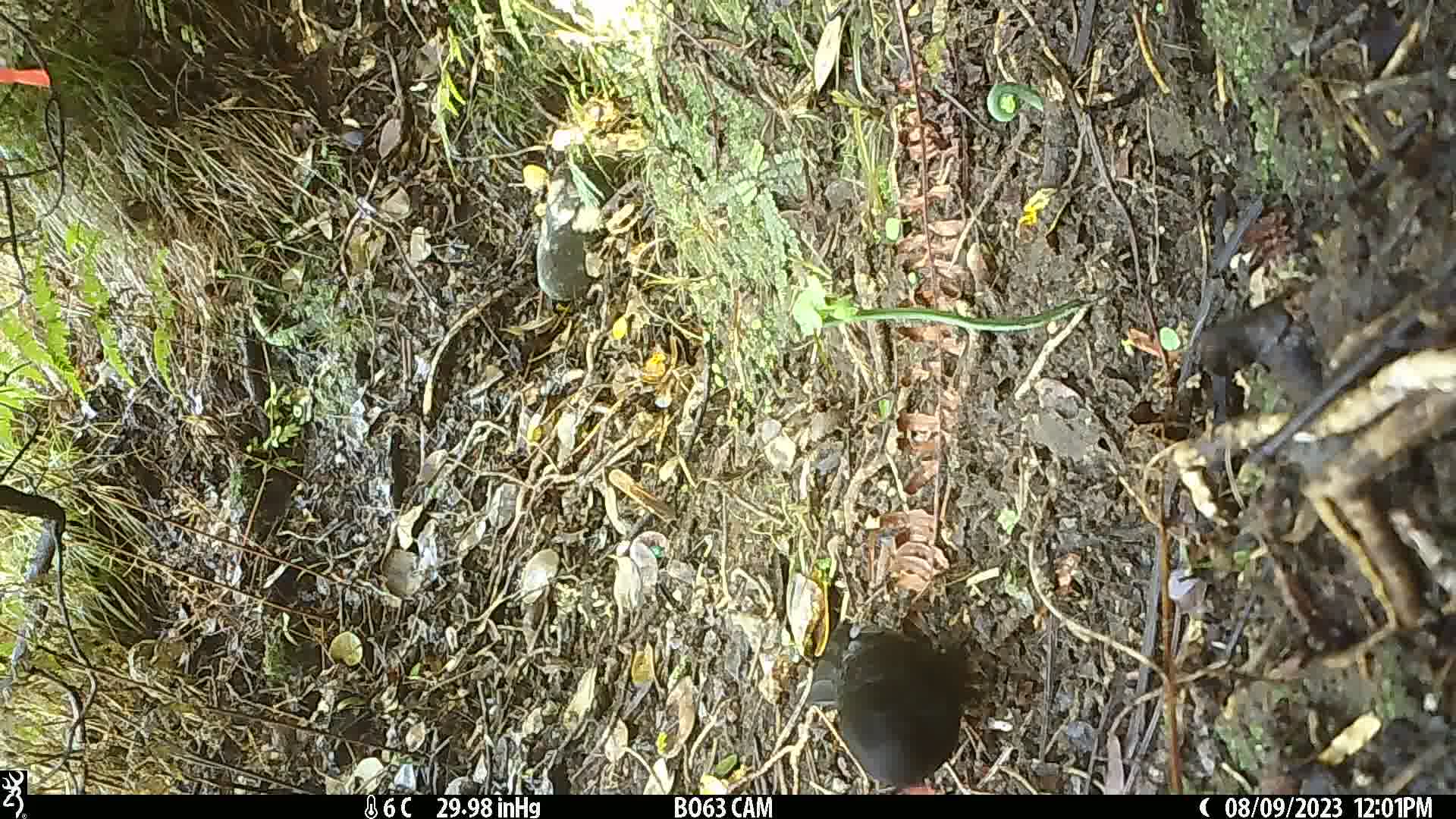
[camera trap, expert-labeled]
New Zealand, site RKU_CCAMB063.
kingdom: Animalia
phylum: Chordata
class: Aves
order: Passeriformes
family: Turdidae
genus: Turdus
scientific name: Turdus merula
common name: eurasian blackbird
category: blackbird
Blackbird (eurasian blackbird) (Turdus merula).